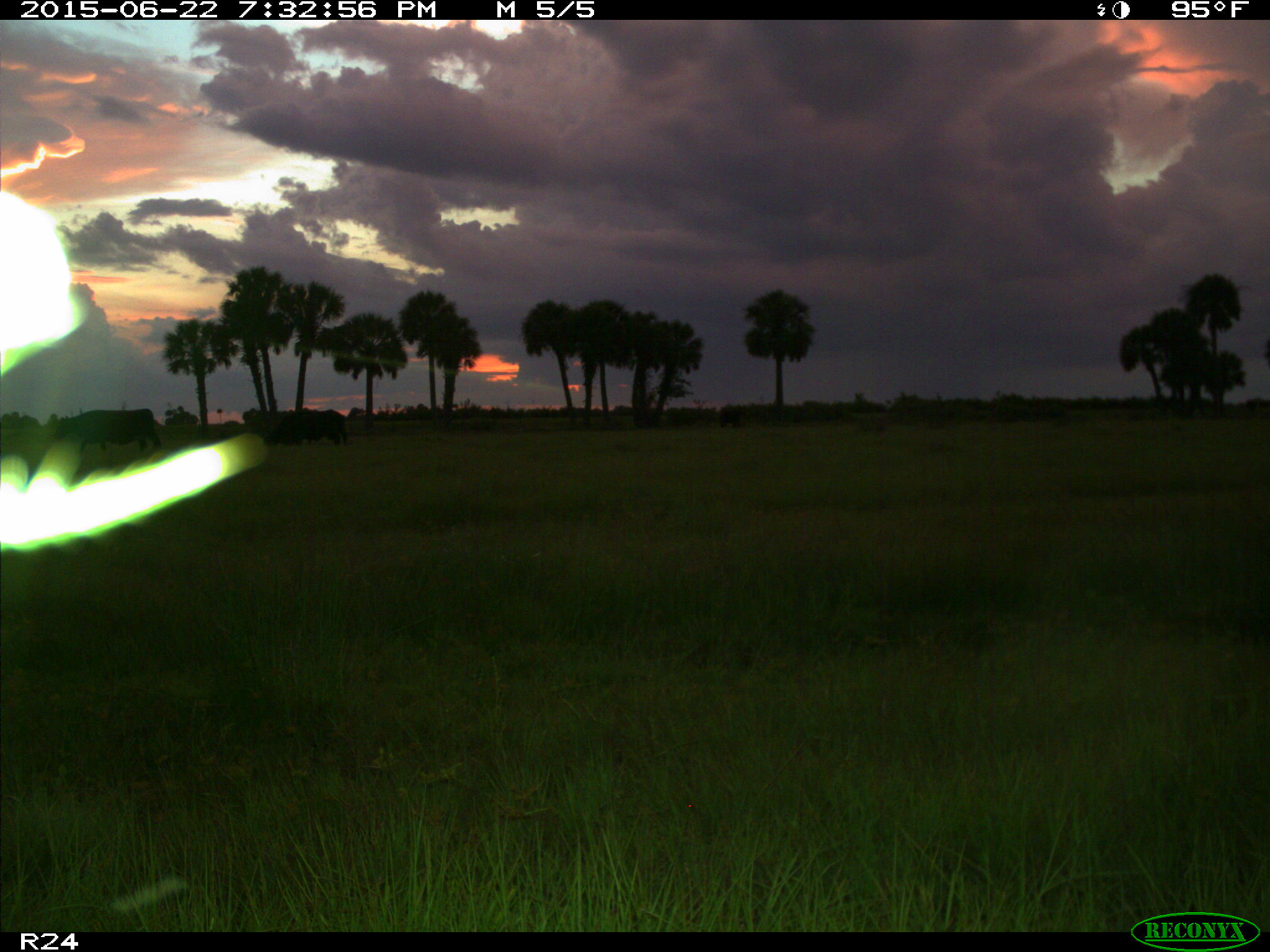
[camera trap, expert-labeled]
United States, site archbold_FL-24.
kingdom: Animalia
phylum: Chordata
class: Mammalia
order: Artiodactyla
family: Bovidae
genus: Bos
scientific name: Bos taurus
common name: domestic cow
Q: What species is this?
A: Bos taurus (domestic cow).